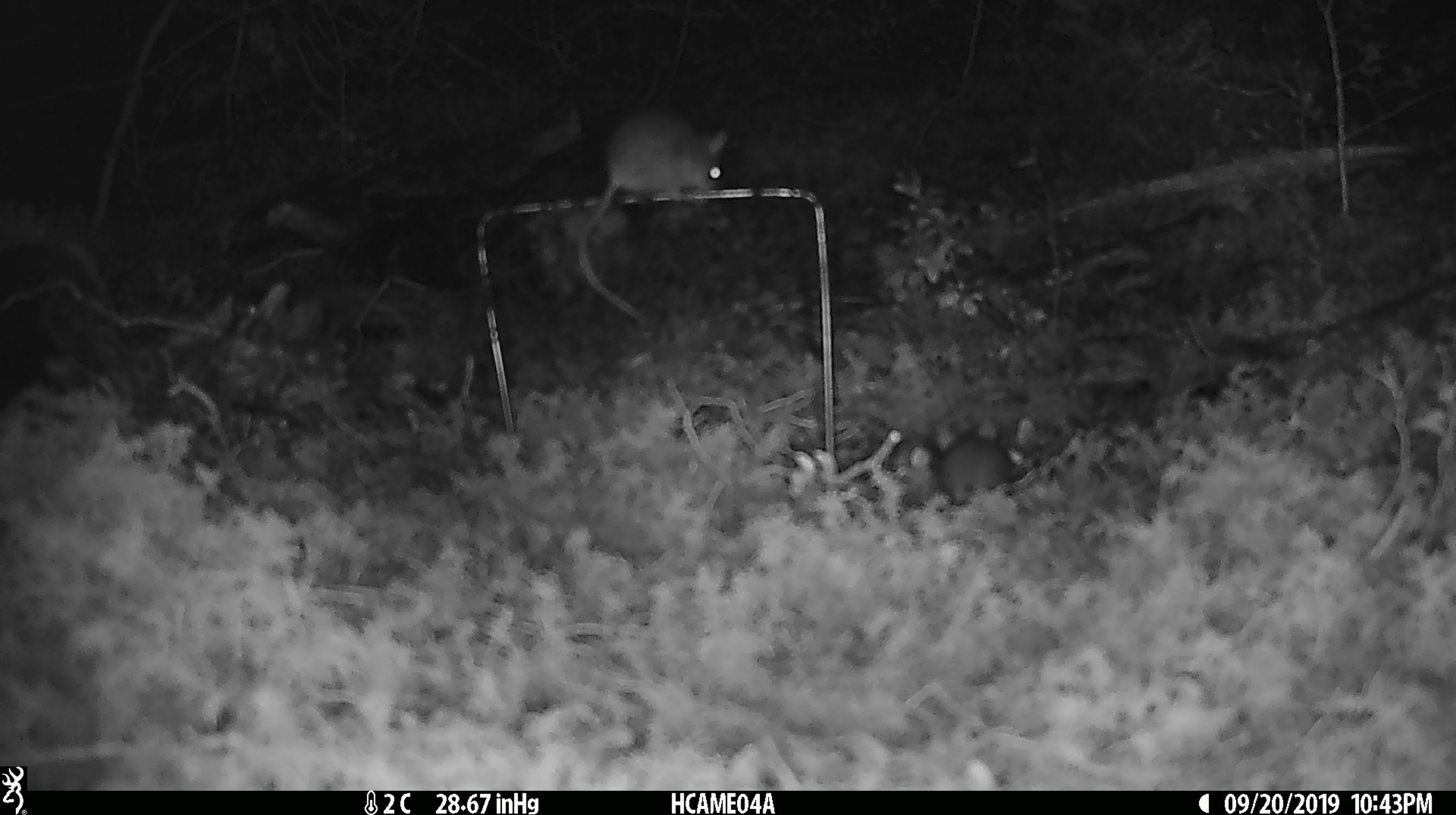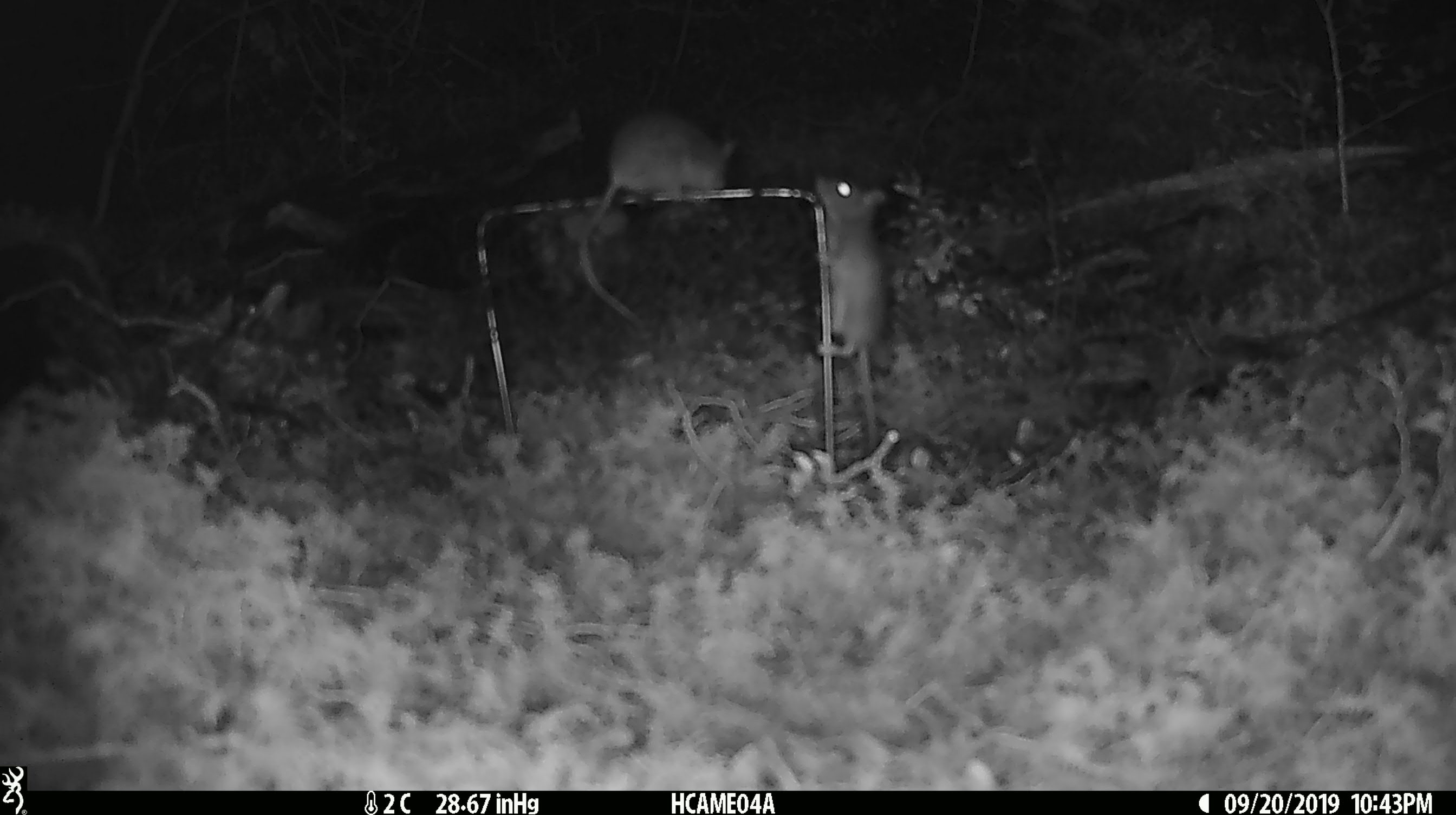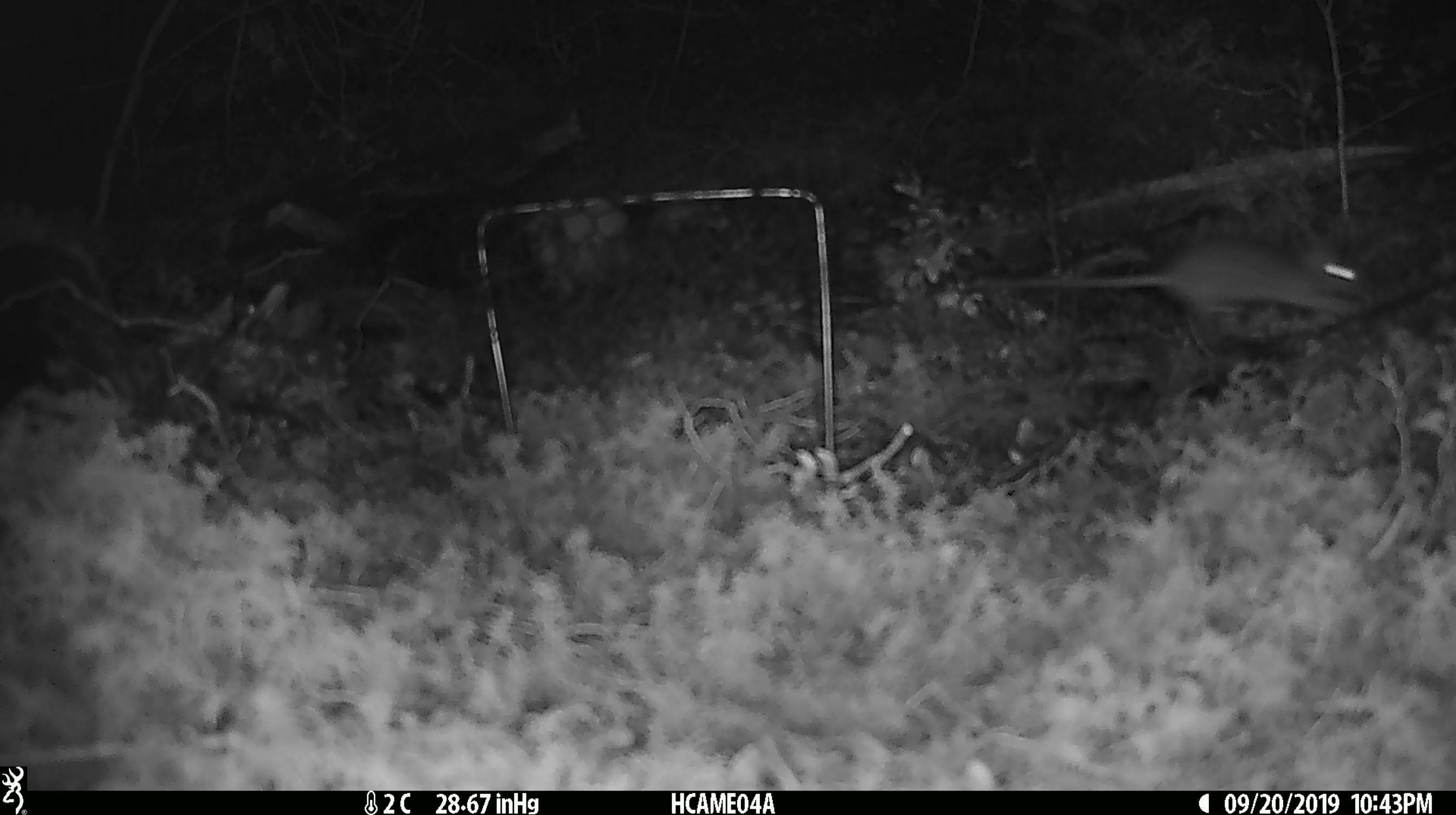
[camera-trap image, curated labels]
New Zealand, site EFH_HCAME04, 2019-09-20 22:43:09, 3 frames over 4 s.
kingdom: Animalia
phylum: Chordata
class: Mammalia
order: Rodentia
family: Muridae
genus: Mus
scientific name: Mus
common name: mouse